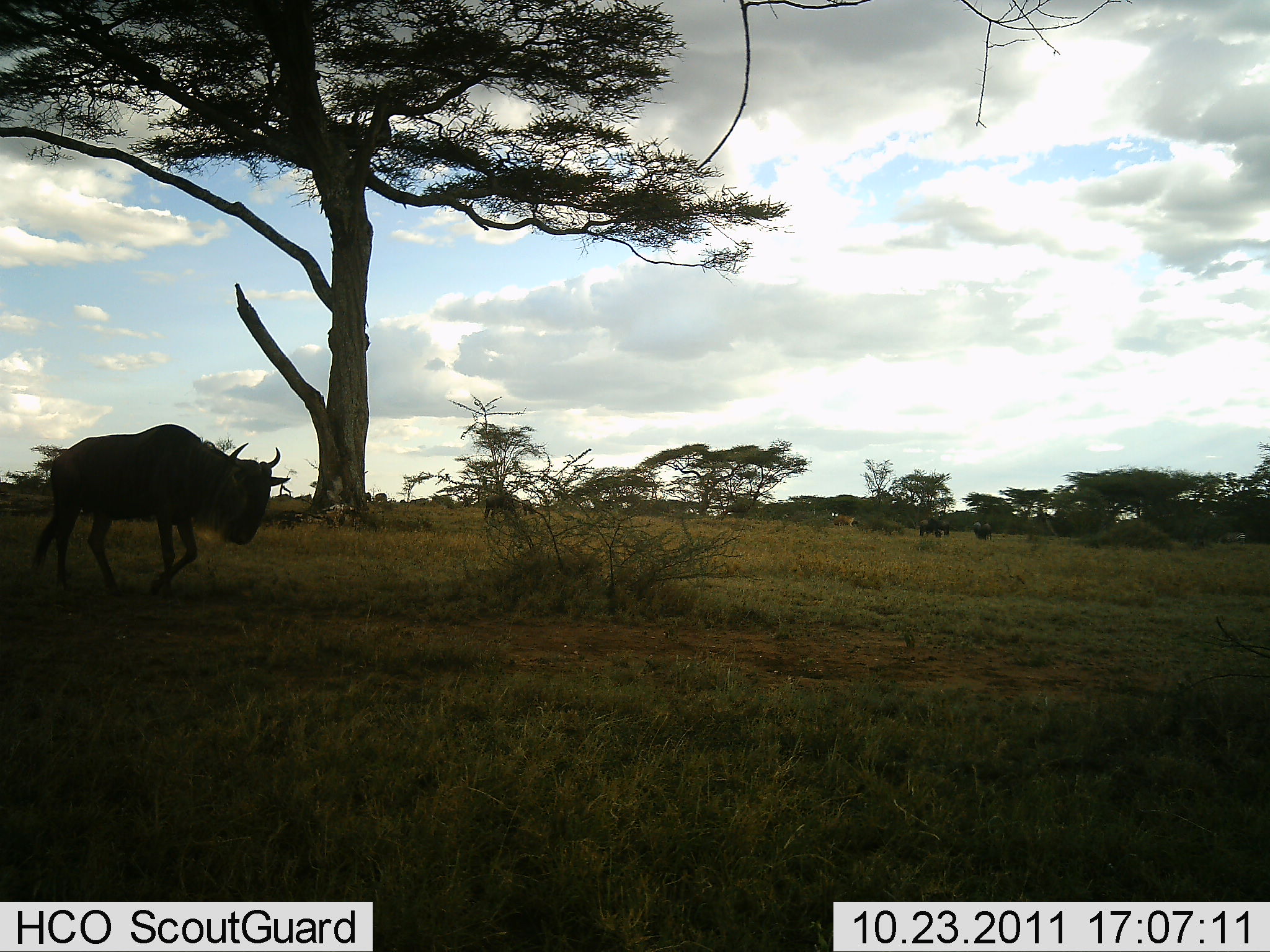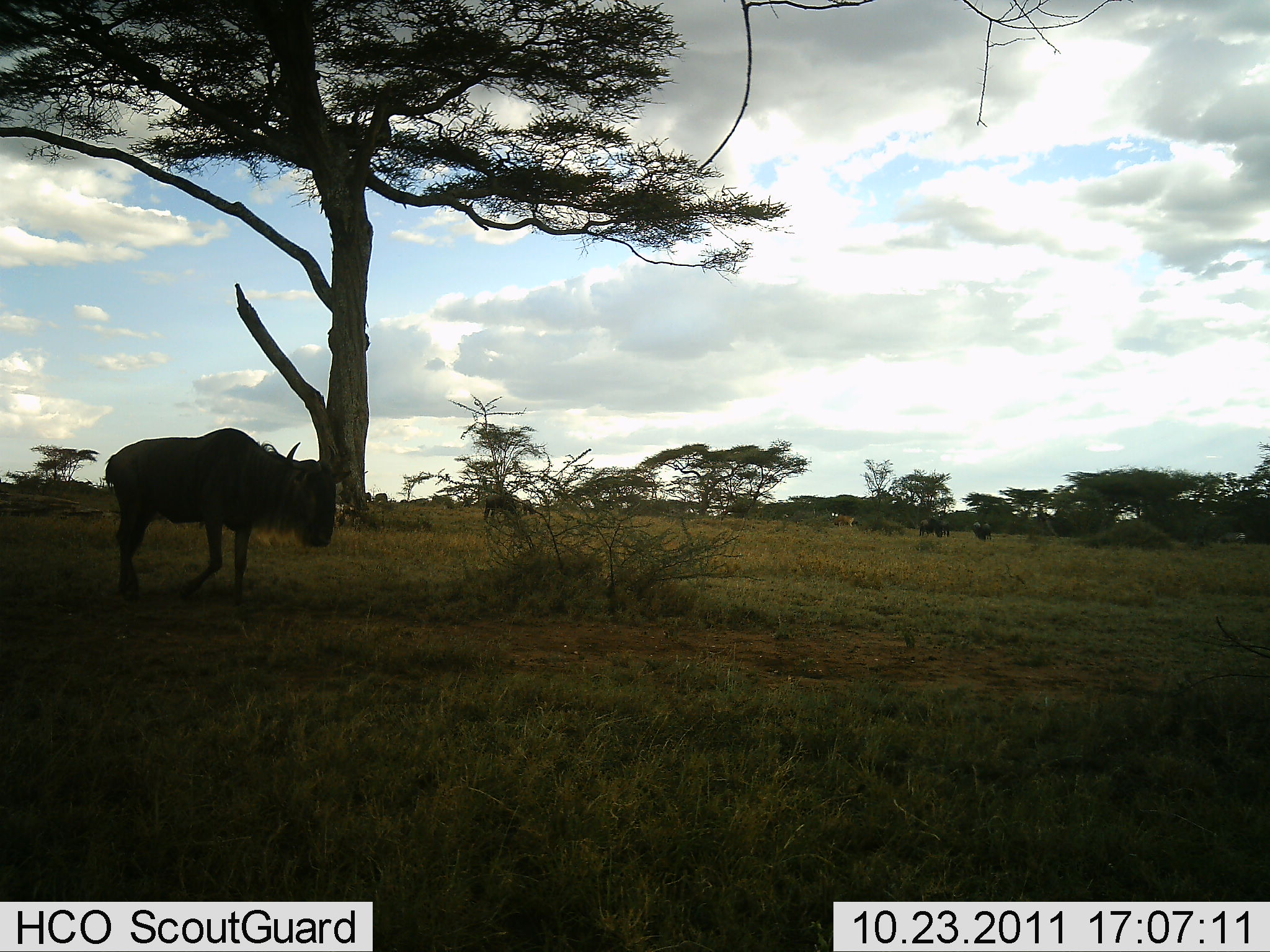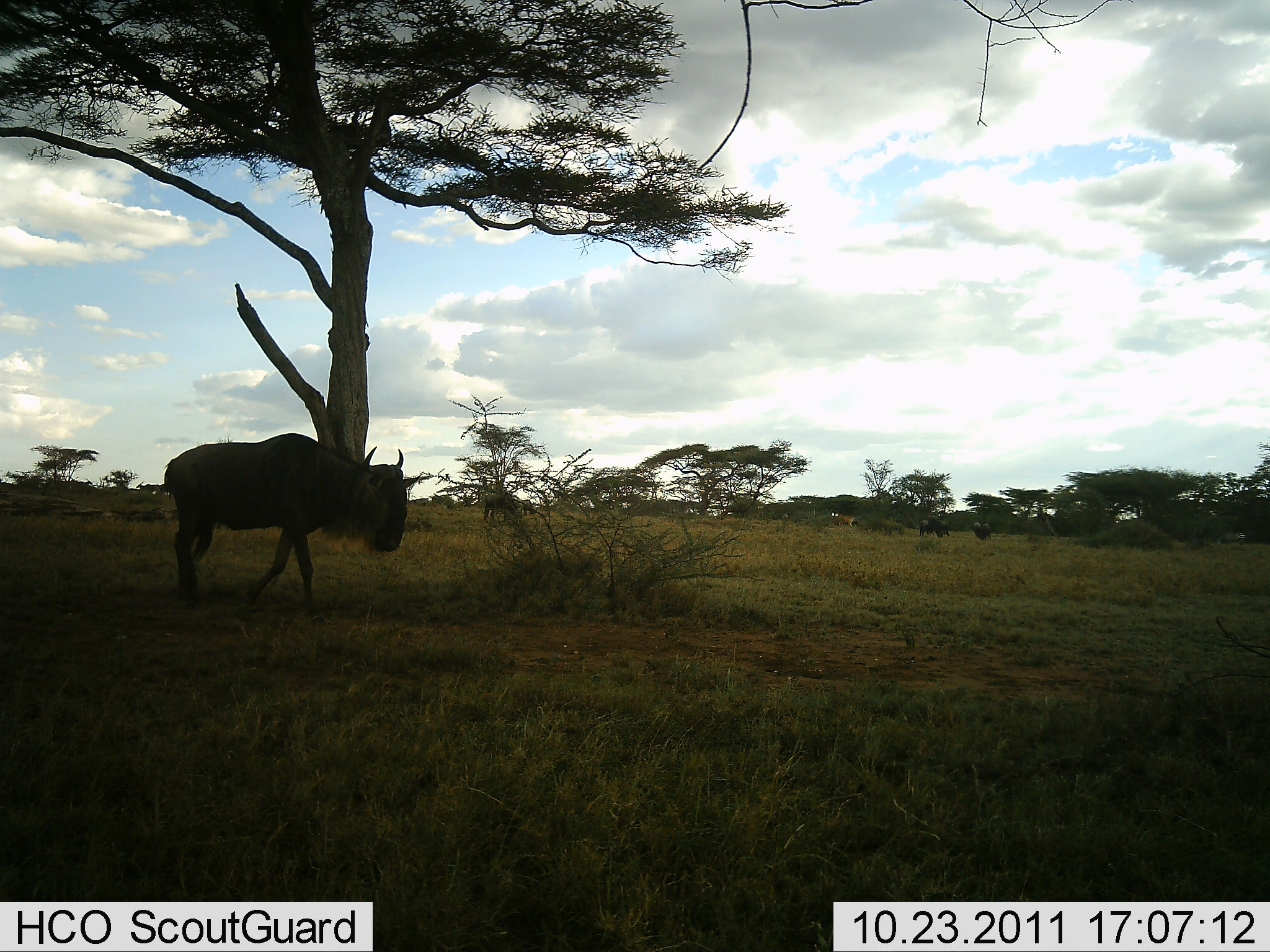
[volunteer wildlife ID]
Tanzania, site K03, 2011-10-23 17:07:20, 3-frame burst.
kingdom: Animalia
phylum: Chordata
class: Mammalia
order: Artiodactyla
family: Bovidae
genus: Connochaetes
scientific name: Connochaetes taurinus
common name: blue wildebeest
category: wildebeest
Wildebeest (blue wildebeest) (Connochaetes taurinus), count 1. Behavior (volunteer vote fractions): standing 25%, resting 0%, moving 92%, interacting 0%. Young present (vote fraction): 0%. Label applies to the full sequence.